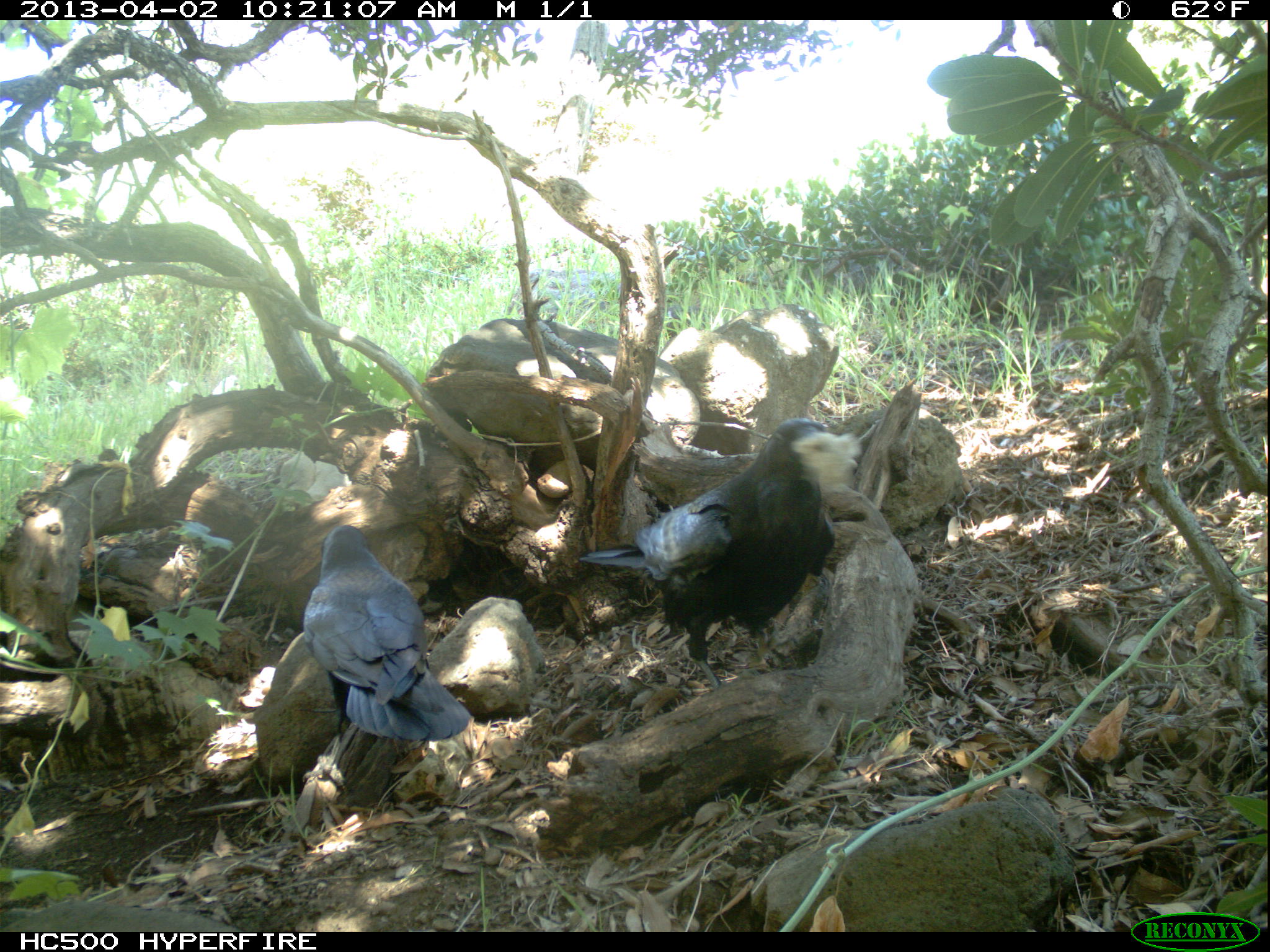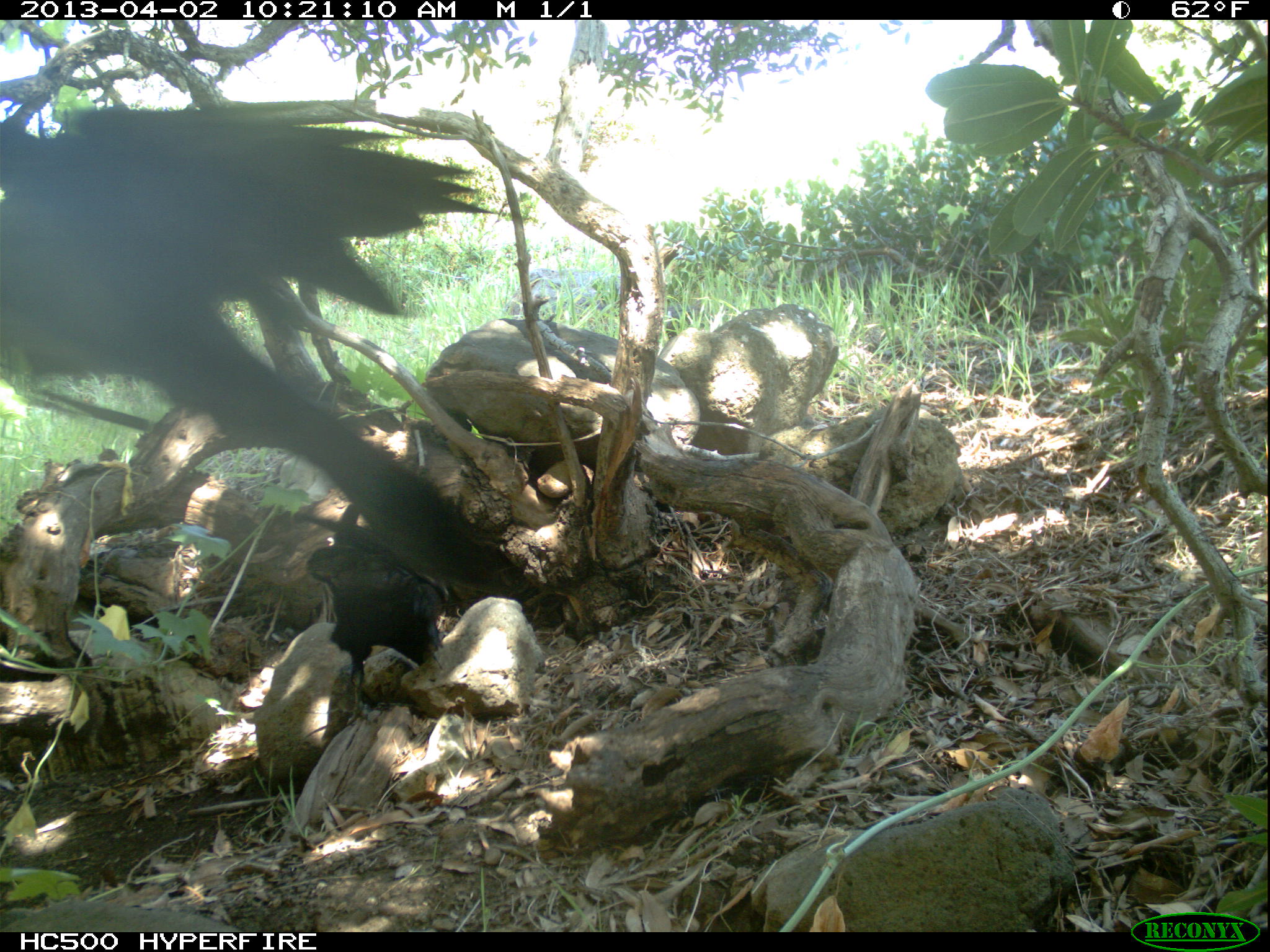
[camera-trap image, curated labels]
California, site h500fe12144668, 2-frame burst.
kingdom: Animalia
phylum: Chordata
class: Aves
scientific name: Aves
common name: bird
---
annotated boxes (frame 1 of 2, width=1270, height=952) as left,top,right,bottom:
bird: 576,416,859,689; 303,525,472,741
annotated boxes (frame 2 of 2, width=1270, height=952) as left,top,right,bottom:
bird: 1,82,497,434; 306,500,443,726